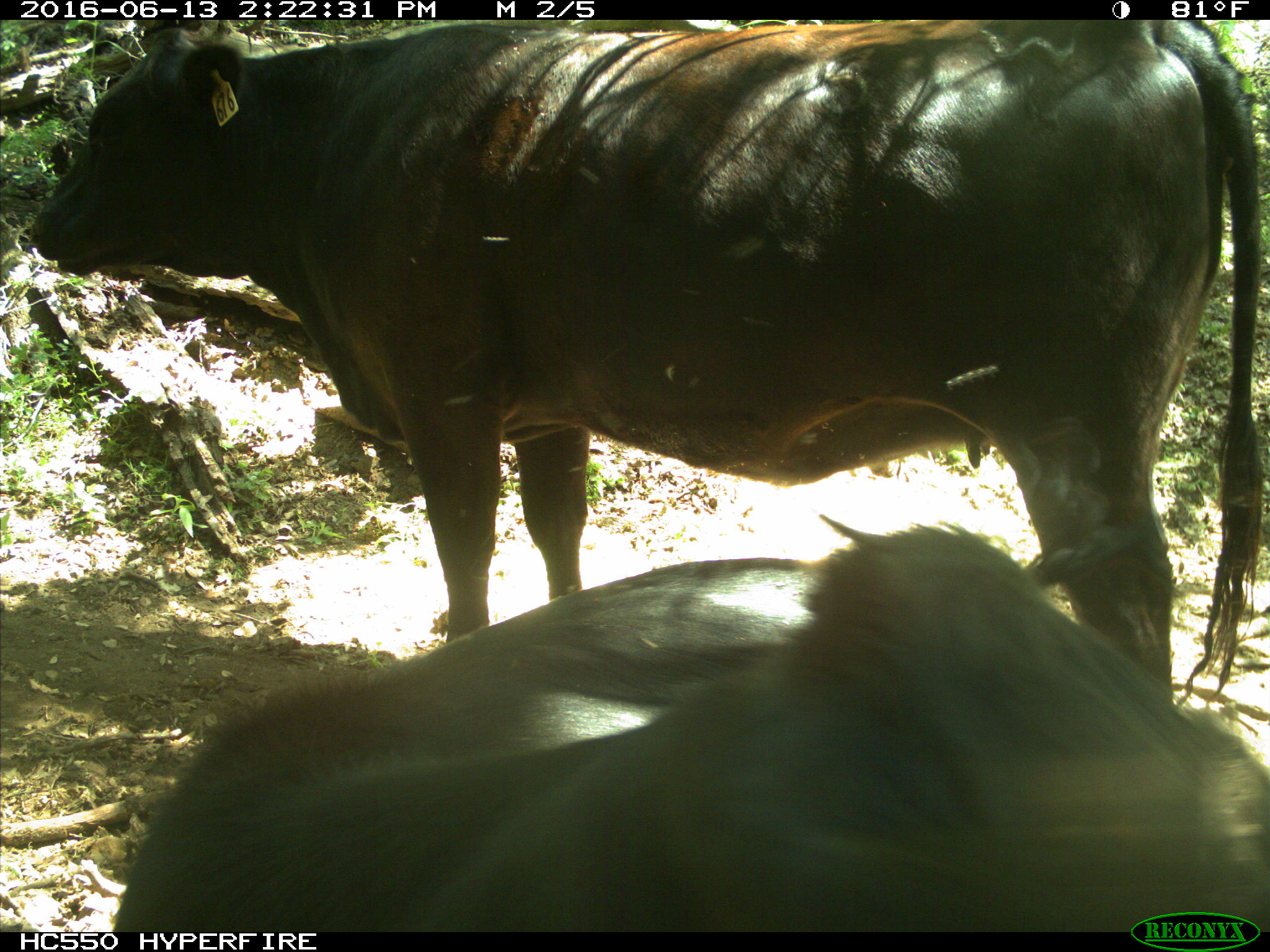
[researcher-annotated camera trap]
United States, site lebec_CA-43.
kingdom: Animalia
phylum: Chordata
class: Mammalia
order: Artiodactyla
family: Bovidae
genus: Bos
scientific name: Bos taurus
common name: domestic cow